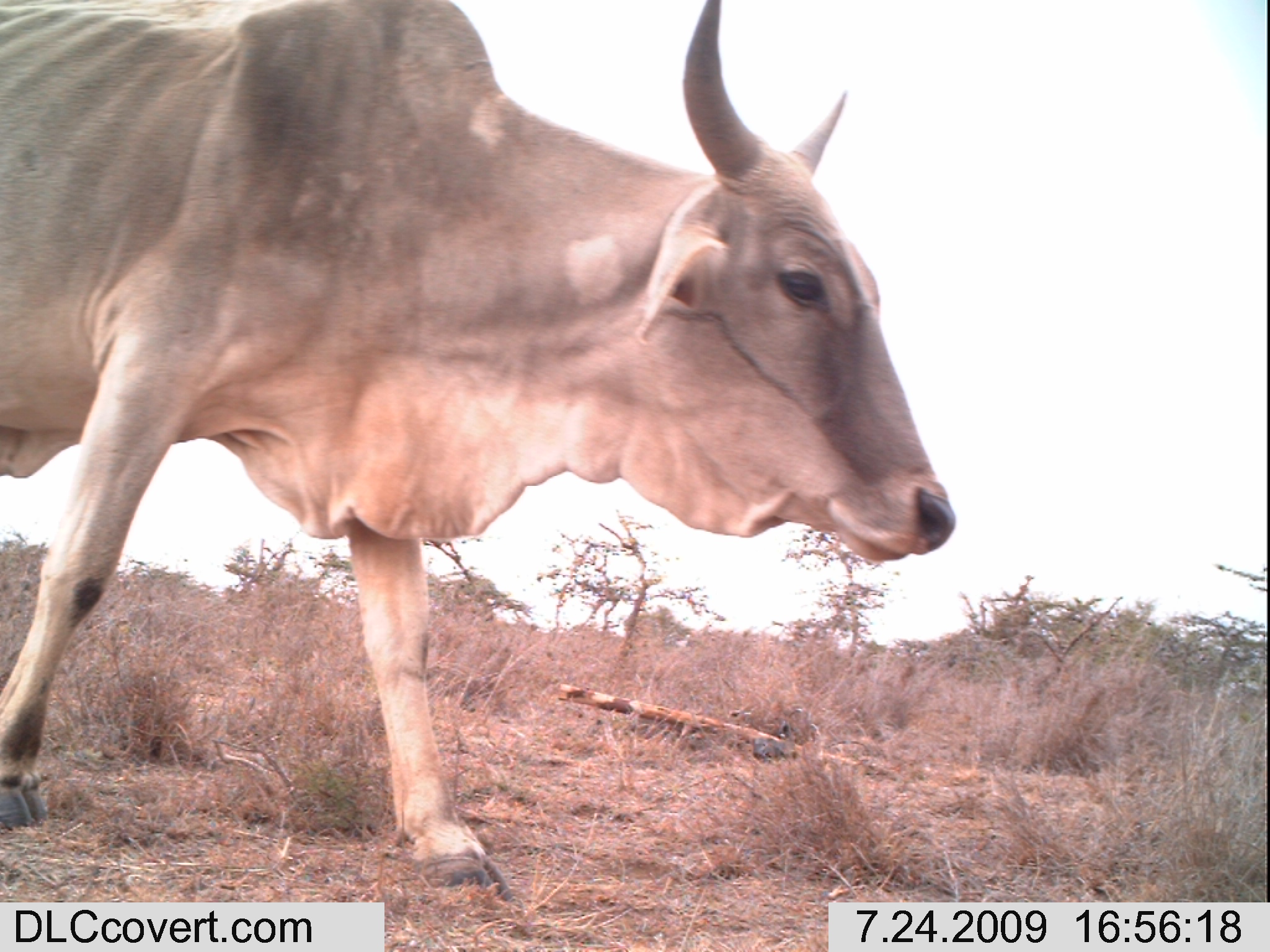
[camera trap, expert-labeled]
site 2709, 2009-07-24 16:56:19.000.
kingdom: Animalia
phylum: Chordata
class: Mammalia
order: Artiodactyla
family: Bovidae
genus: Bos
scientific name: Bos taurus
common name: domestic cattle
Bos taurus (domestic cattle), count 1.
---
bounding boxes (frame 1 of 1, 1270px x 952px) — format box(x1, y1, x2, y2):
bos taurus: box(0, 0, 956, 903)